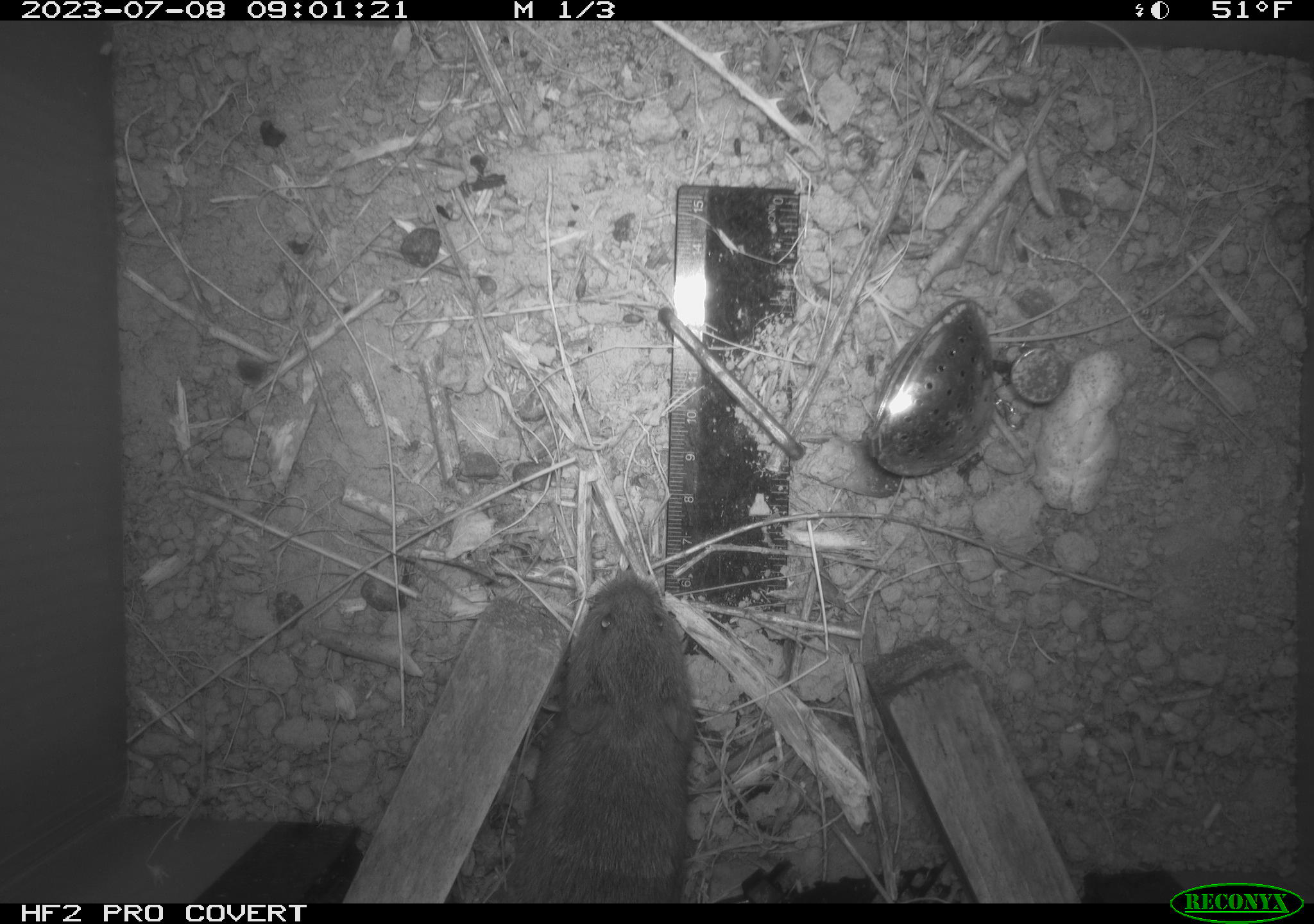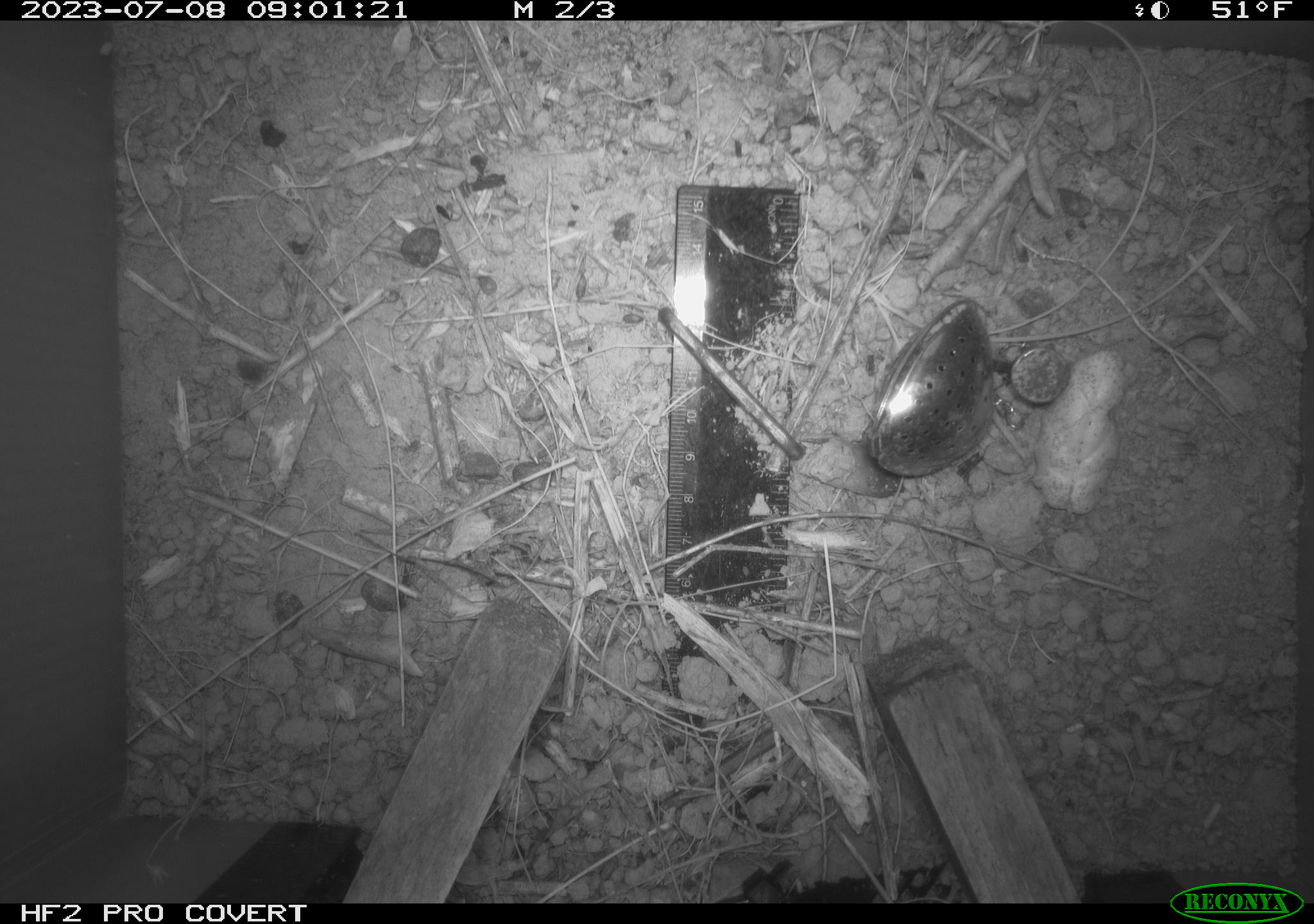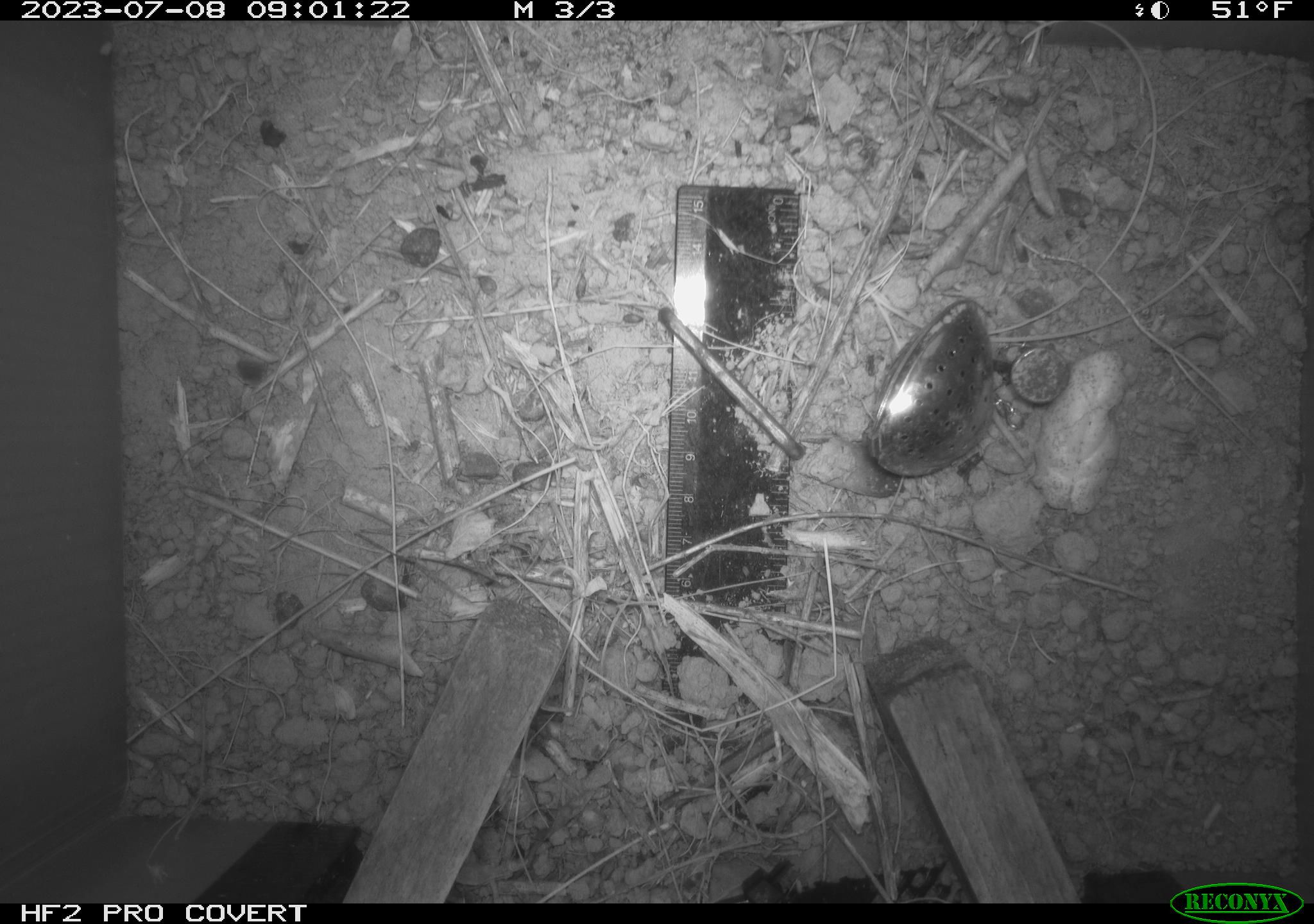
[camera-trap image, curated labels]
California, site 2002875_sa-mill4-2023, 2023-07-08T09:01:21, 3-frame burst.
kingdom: Animalia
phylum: Chordata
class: Mammalia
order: Rodentia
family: Cricetidae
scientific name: Arvicolinae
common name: voles, lemmings, and muskrats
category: arvicolinae subfamily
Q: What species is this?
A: Arvicolinae subfamily (voles, lemmings, and muskrats) (Arvicolinae).